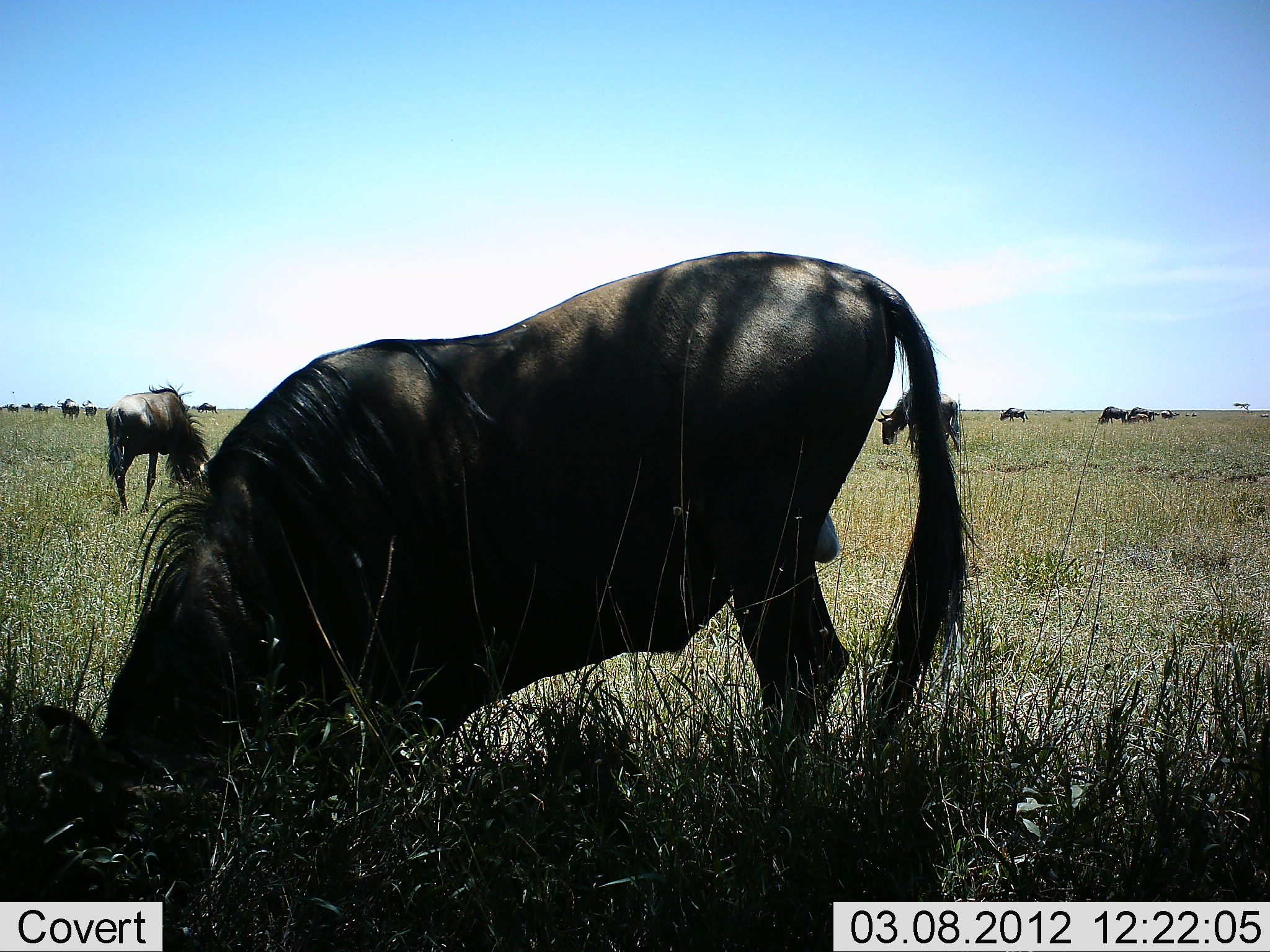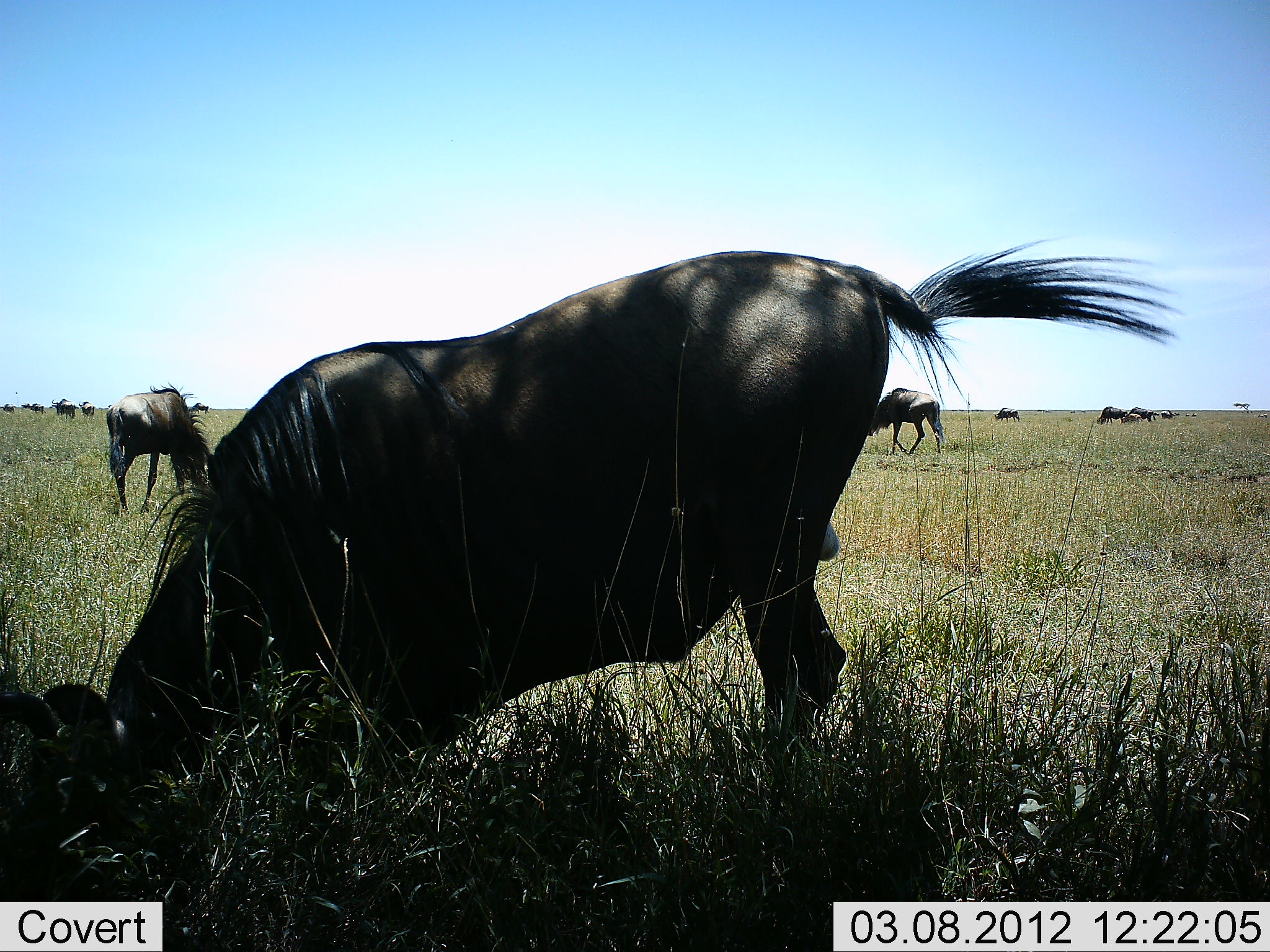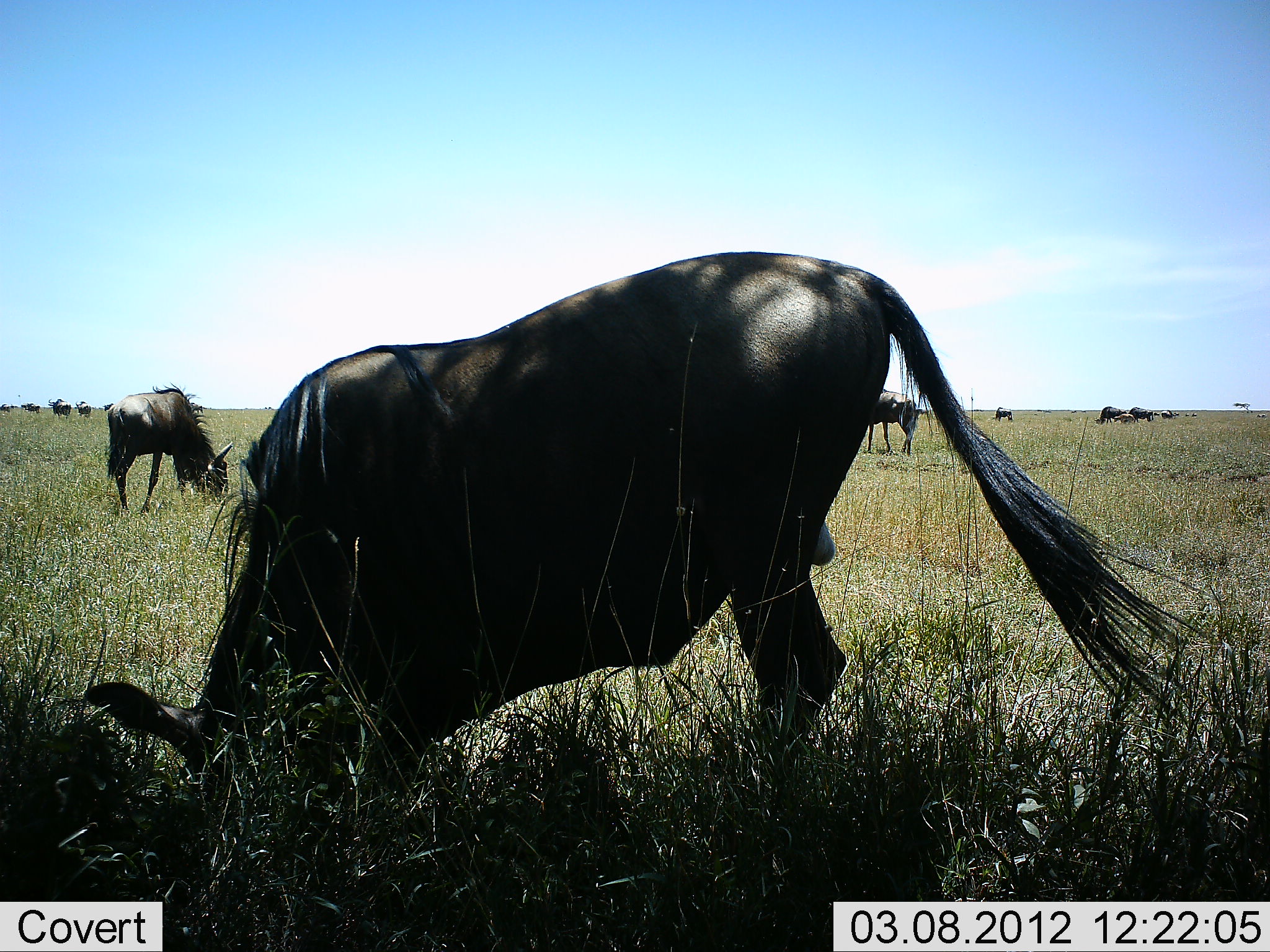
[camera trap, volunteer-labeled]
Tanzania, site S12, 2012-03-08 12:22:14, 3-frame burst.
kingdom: Animalia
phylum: Chordata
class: Mammalia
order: Artiodactyla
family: Bovidae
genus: Connochaetes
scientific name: Connochaetes taurinus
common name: blue wildebeest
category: wildebeest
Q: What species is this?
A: Wildebeest (blue wildebeest) (Connochaetes taurinus).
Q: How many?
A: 11-50.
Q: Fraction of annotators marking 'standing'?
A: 59%.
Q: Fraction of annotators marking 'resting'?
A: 12%.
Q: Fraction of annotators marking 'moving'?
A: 53%.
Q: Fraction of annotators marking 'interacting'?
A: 12%.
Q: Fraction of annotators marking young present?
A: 12%.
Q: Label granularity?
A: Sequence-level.